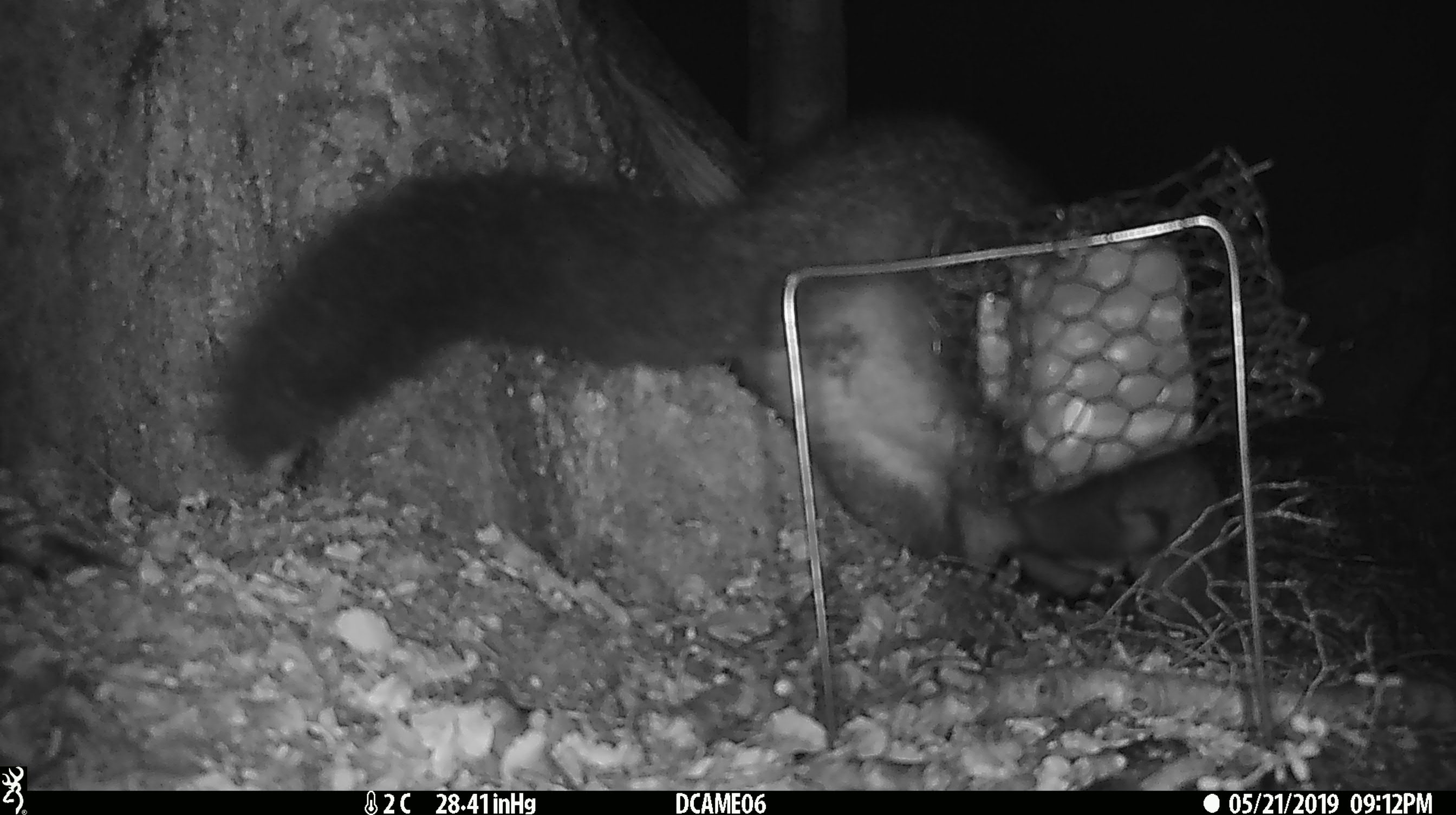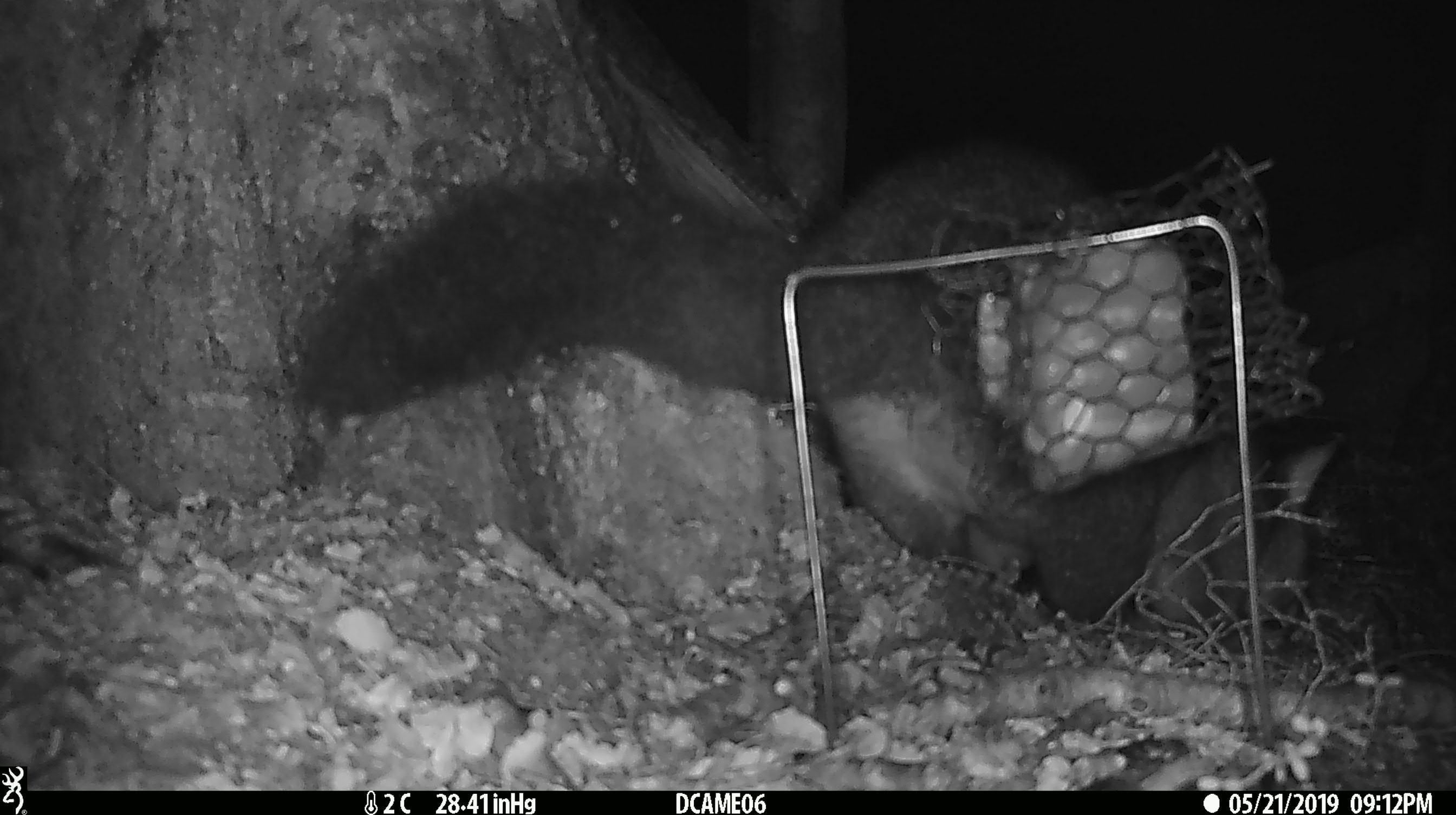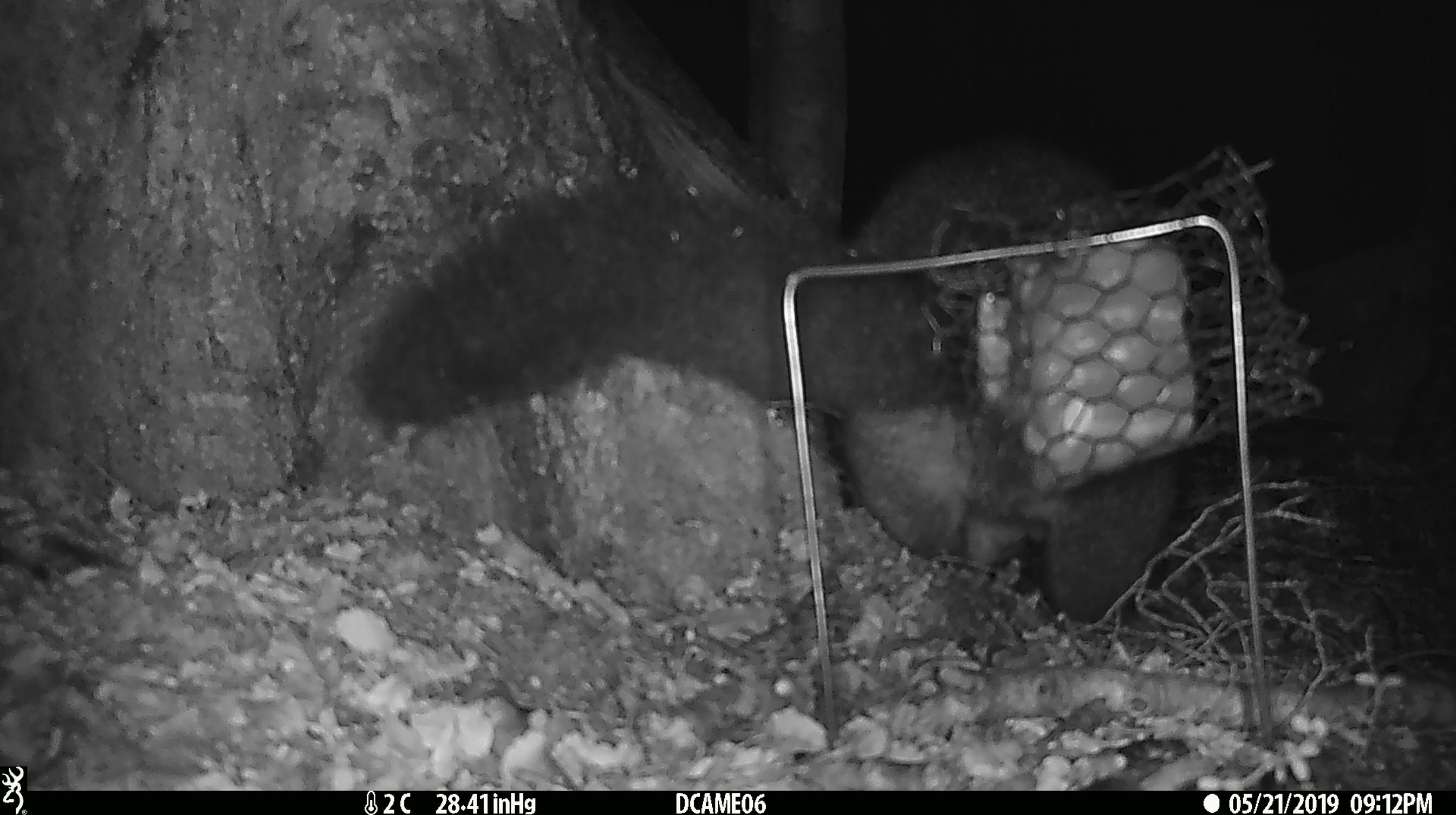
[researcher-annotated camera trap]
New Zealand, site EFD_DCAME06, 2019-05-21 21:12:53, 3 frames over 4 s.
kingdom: Animalia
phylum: Chordata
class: Mammalia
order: Diprotodontia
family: Phalangeridae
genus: Trichosurus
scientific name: Trichosurus vulpecula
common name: common brushtail possum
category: possum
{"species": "possum (common brushtail possum) (Trichosurus vulpecula)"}